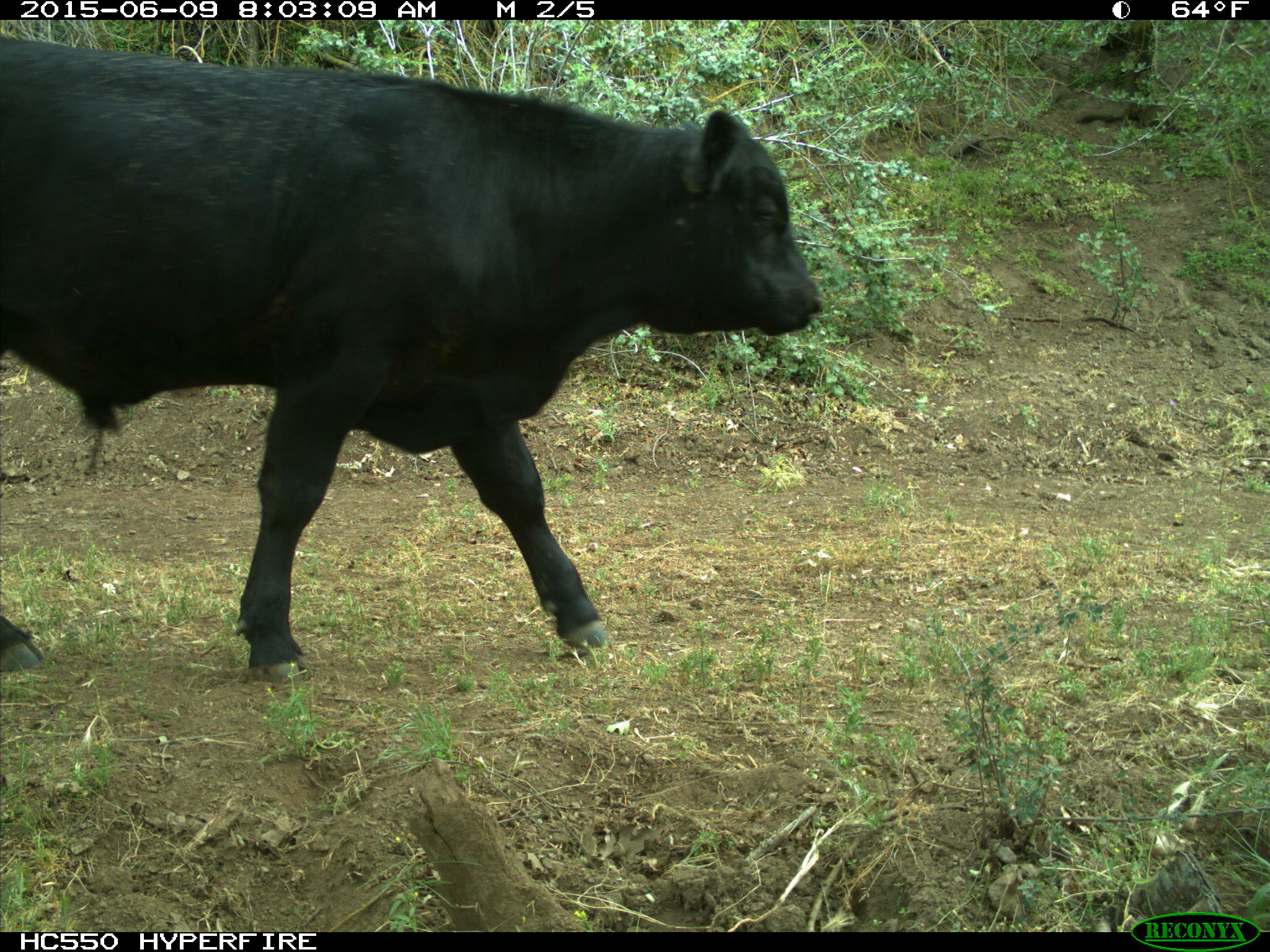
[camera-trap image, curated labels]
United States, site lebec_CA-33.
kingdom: Animalia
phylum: Chordata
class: Mammalia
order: Artiodactyla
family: Bovidae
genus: Bos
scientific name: Bos taurus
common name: domestic cow